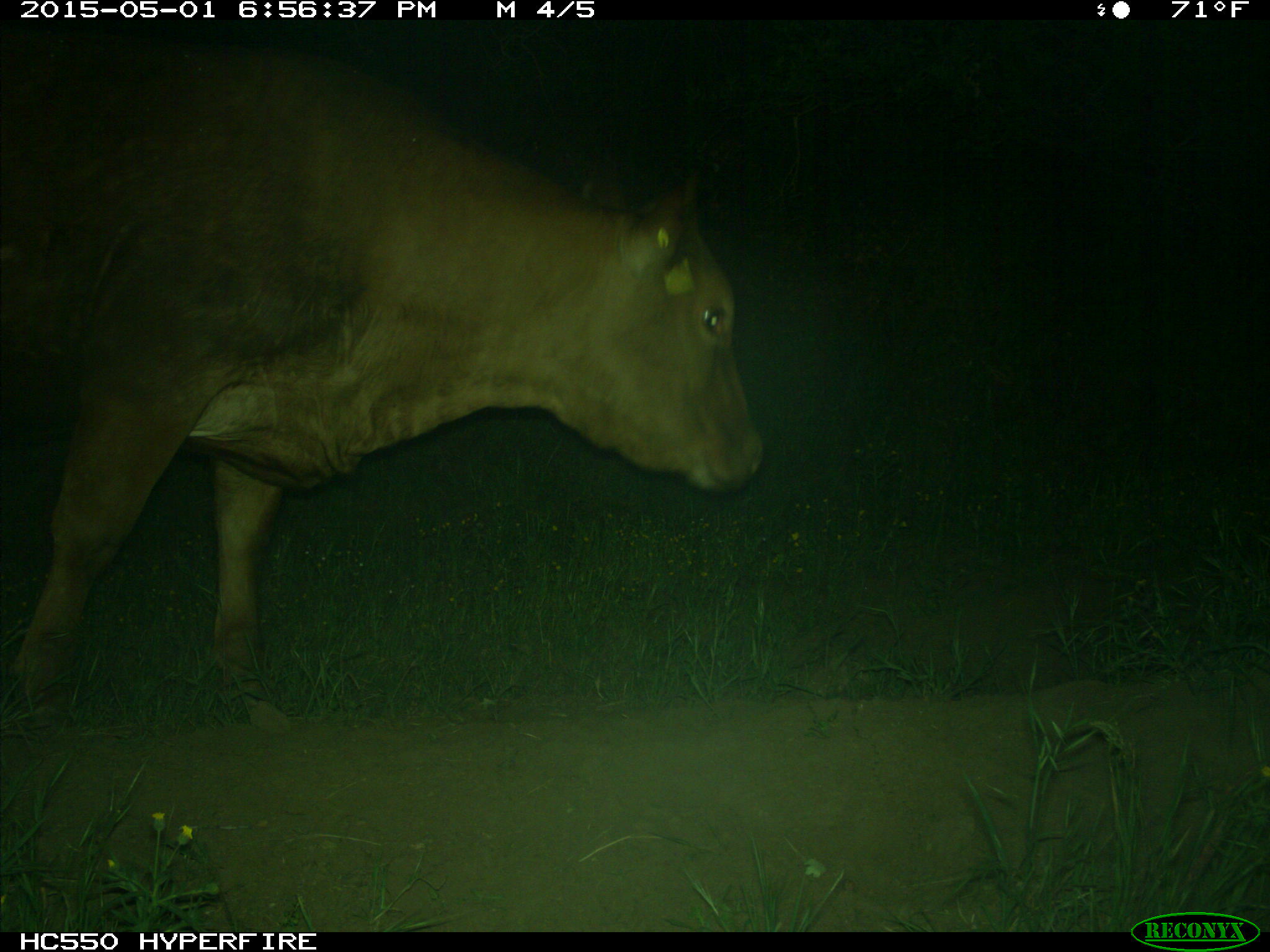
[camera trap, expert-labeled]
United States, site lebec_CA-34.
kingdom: Animalia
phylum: Chordata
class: Mammalia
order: Artiodactyla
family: Bovidae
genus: Bos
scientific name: Bos taurus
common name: domestic cow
Bos taurus (domestic cow).